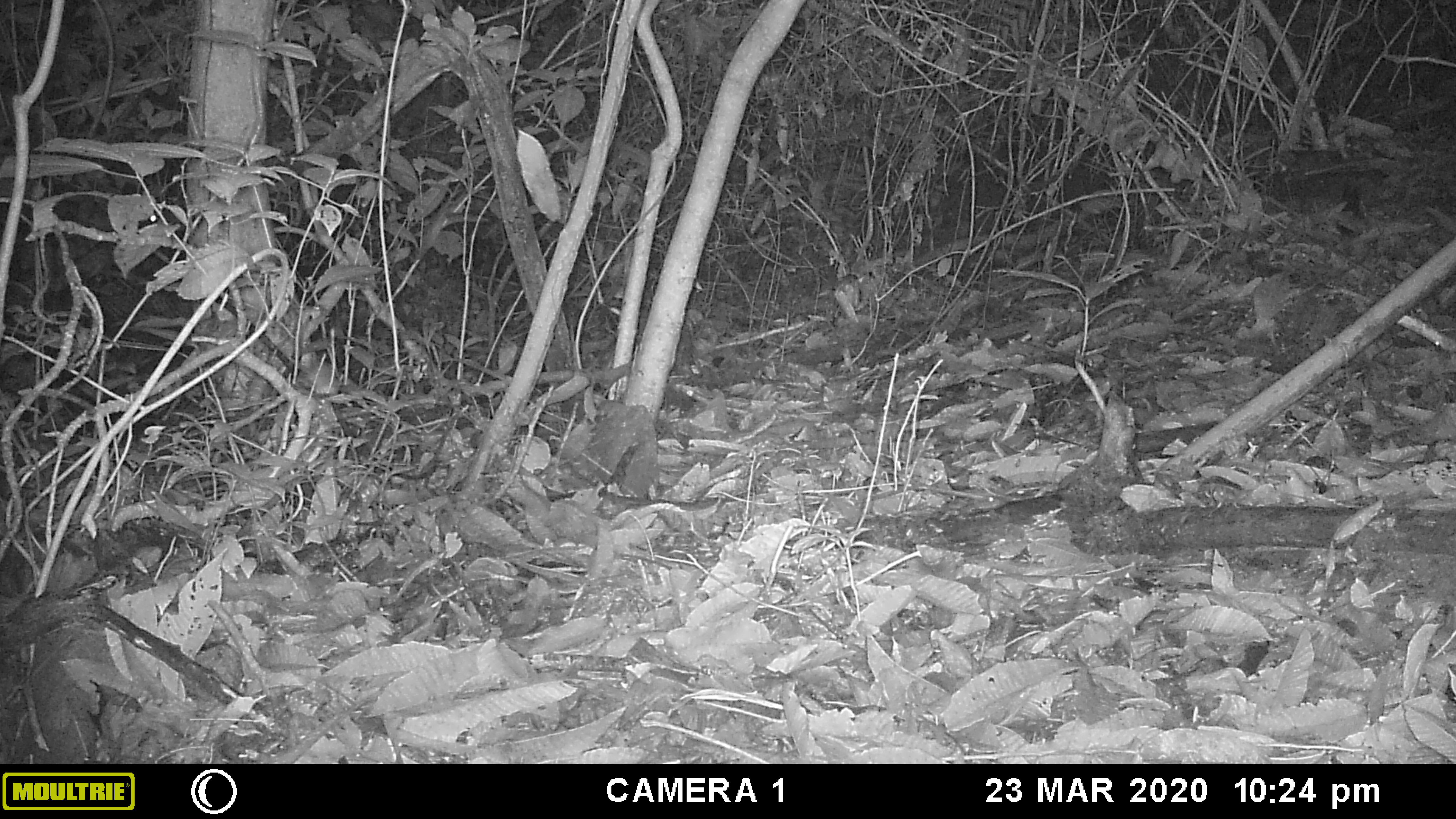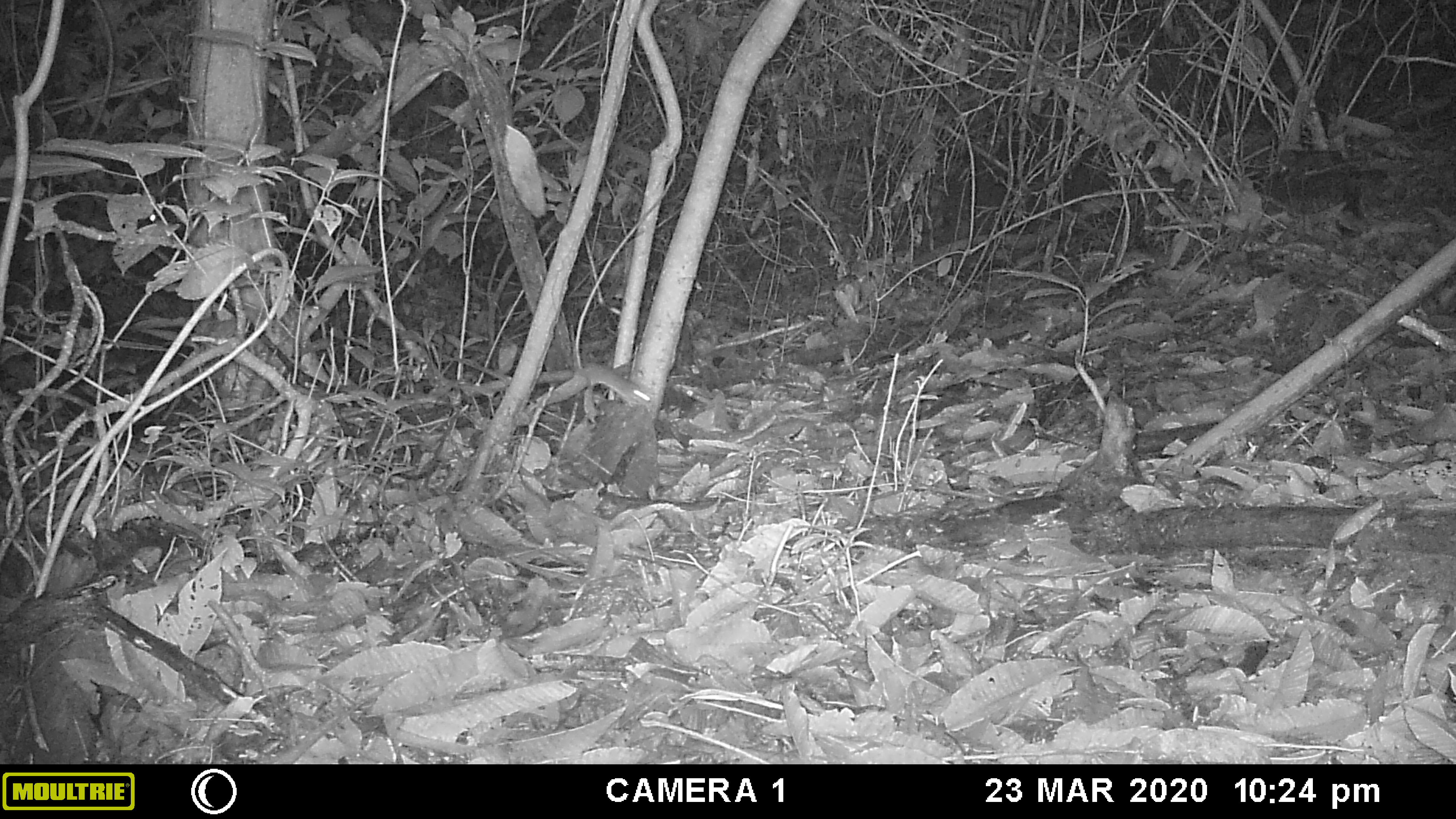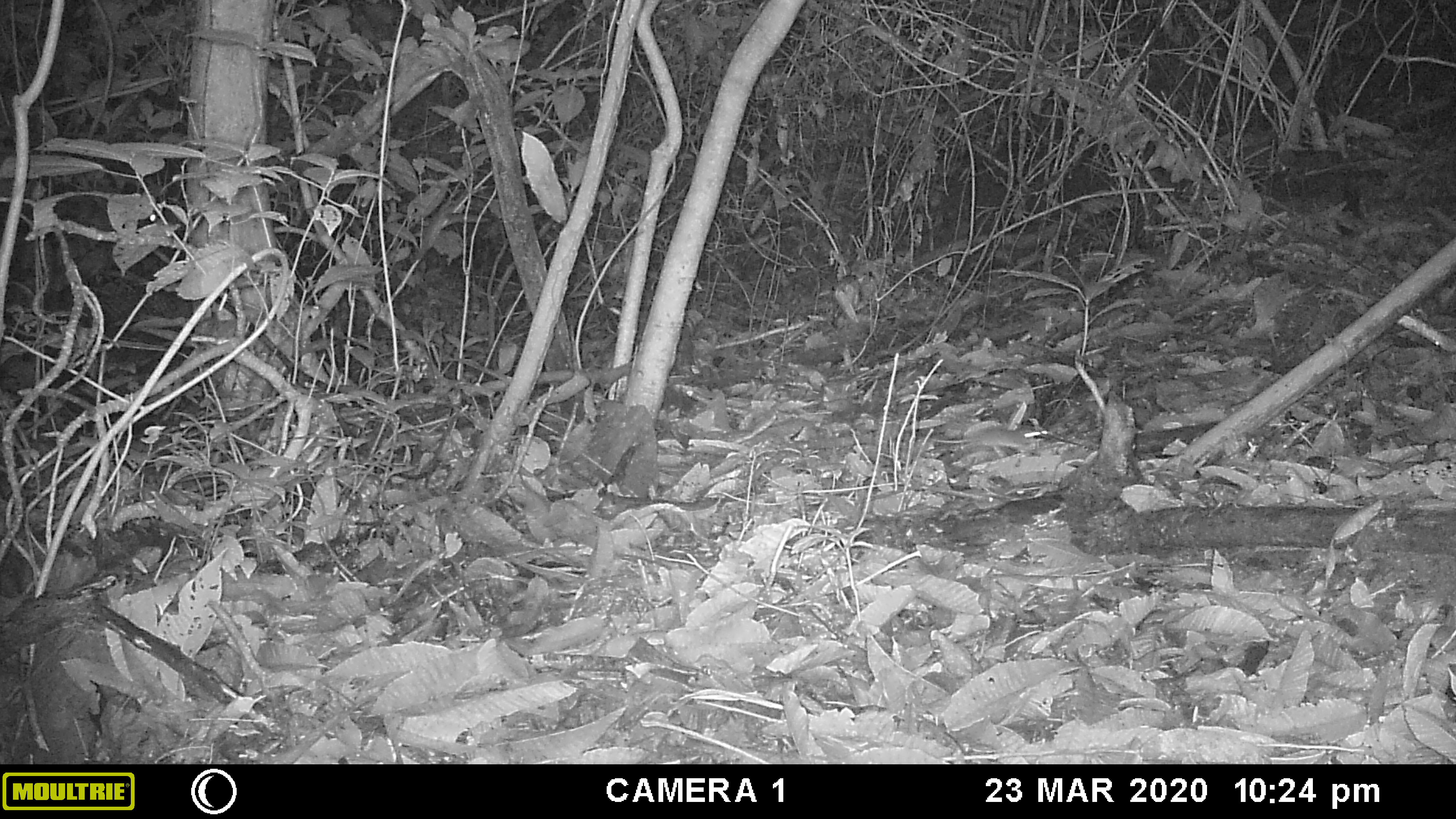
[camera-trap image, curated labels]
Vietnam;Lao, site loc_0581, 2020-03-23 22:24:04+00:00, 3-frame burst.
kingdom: Animalia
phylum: Chordata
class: Mammalia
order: Rodentia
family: Muridae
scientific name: Muridae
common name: old-world mice and rats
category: unidentified murid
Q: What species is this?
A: Unidentified murid (old-world mice and rats) (Muridae).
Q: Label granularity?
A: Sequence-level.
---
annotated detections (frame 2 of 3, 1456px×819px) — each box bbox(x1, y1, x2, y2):
unidentified murid: bbox(576, 360, 652, 410)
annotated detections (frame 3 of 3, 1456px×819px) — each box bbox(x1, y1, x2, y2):
unidentified murid: bbox(930, 426, 1044, 454)